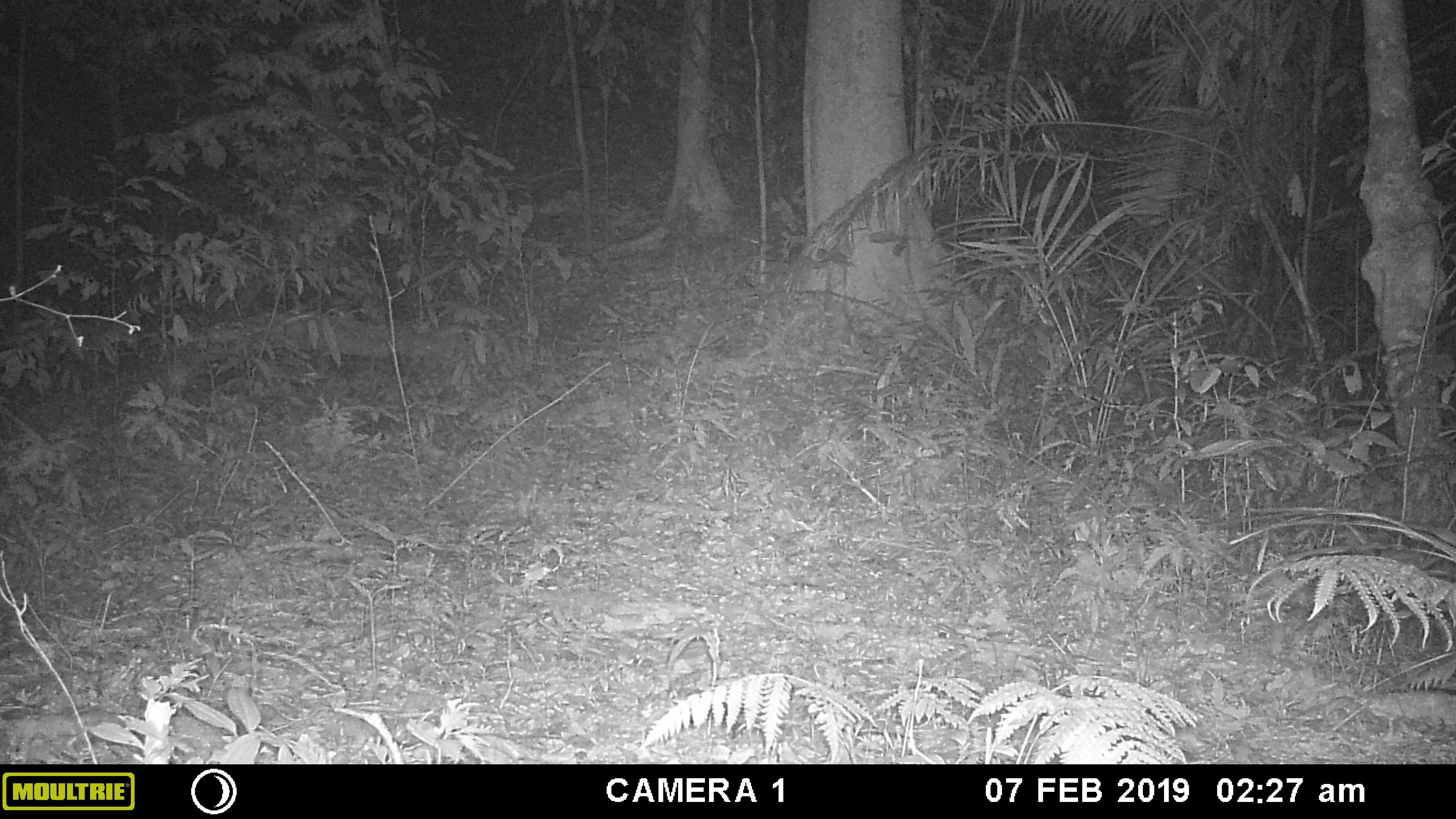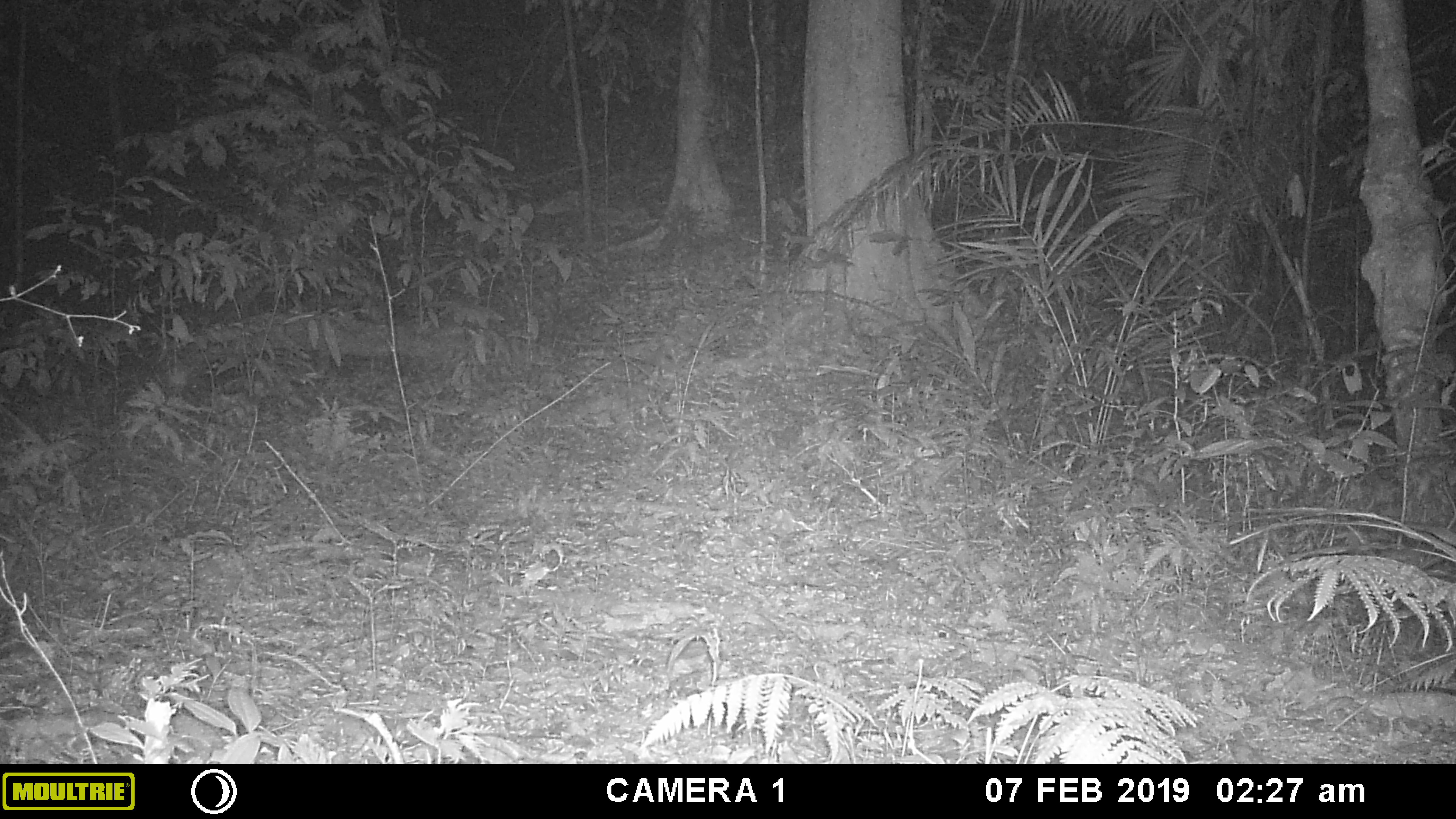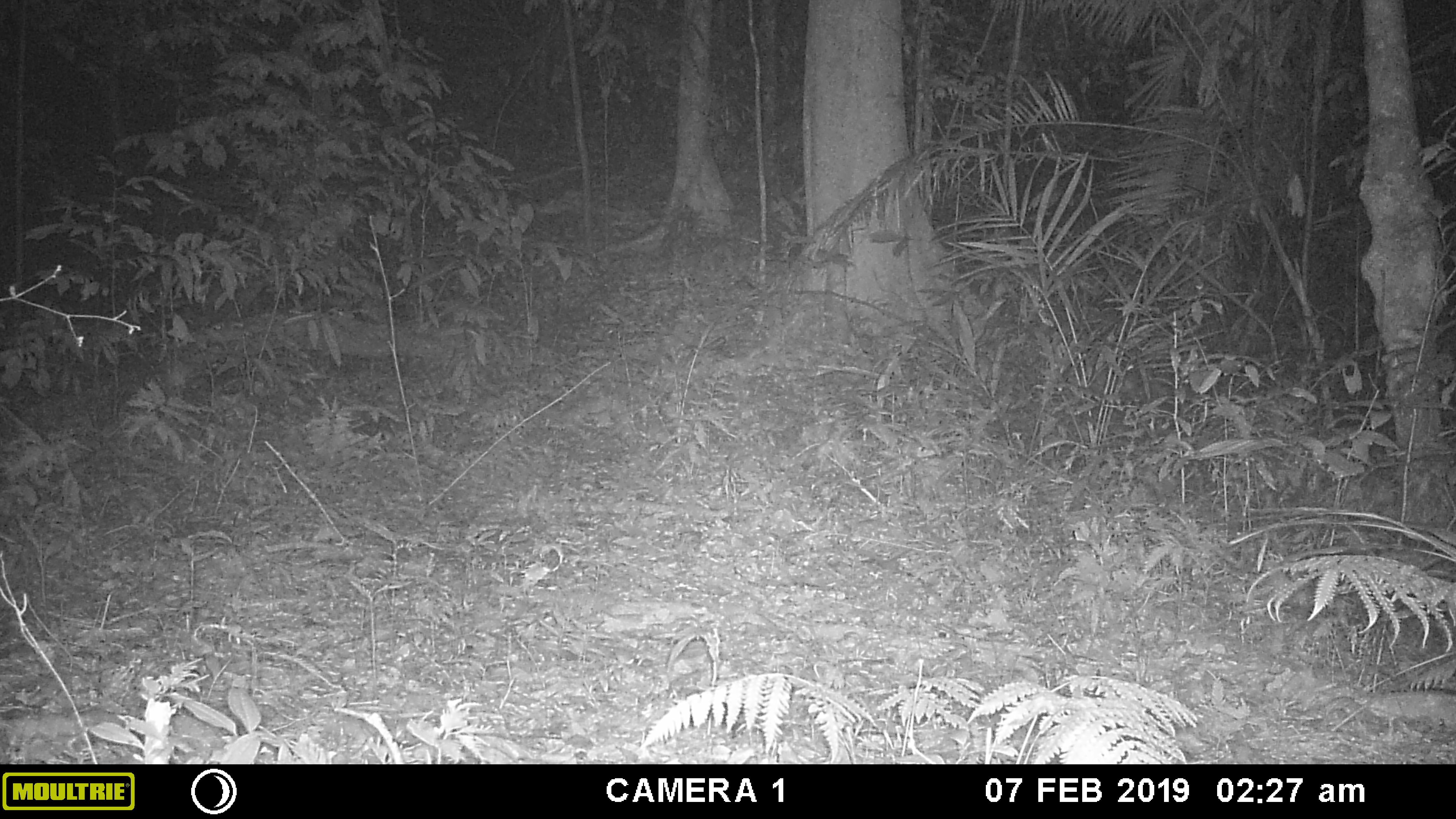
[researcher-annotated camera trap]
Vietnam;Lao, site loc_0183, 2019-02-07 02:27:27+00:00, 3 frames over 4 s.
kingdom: Animalia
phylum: Chordata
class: Mammalia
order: Artiodactyla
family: Cervidae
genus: Muntiacus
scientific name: Muntiacus vuquangensis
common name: large-antlered muntjac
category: large antlered muntjac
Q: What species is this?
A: Large antlered muntjac (large-antlered muntjac) (Muntiacus vuquangensis).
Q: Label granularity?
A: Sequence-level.